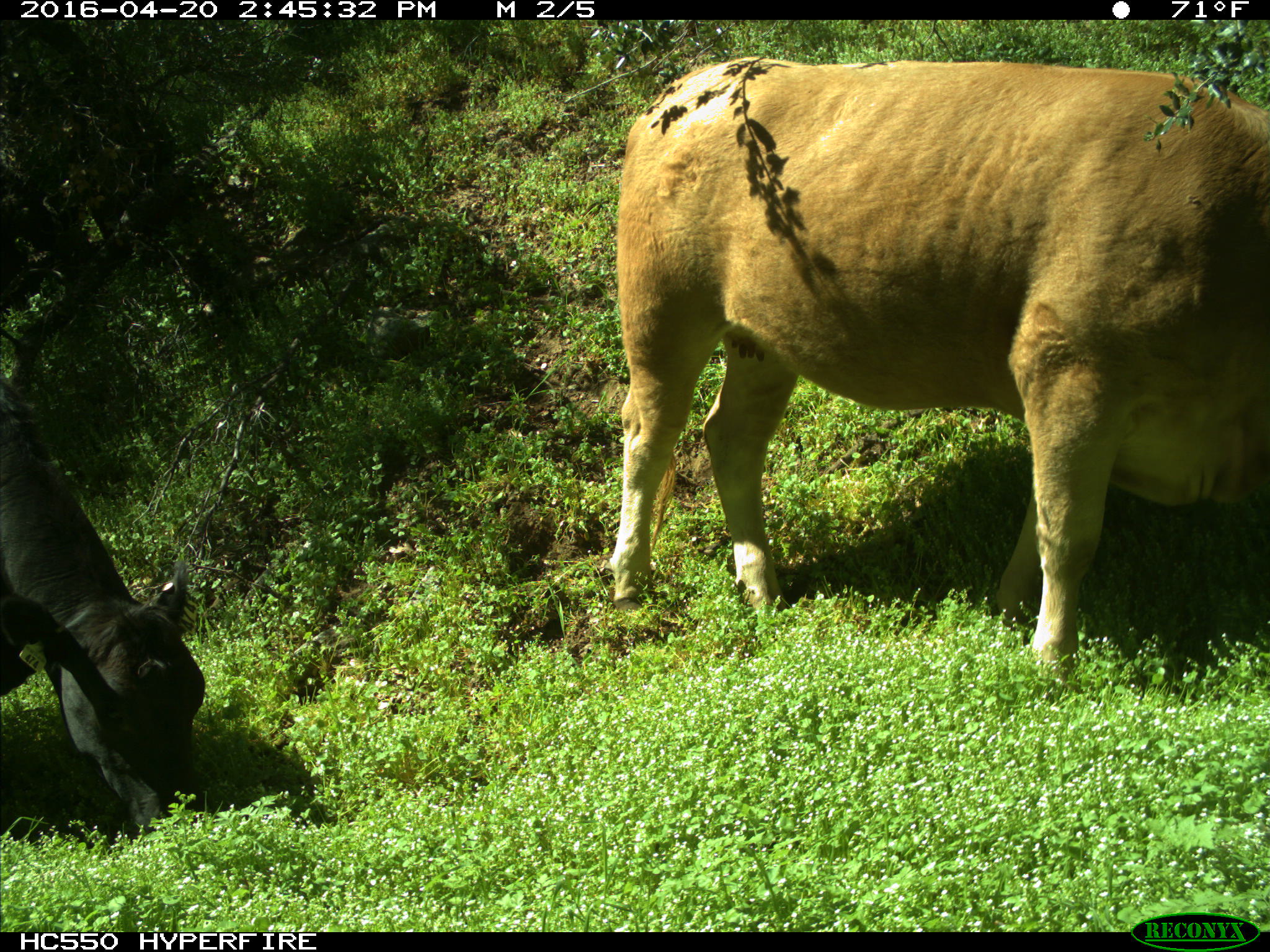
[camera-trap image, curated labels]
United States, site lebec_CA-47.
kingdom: Animalia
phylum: Chordata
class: Mammalia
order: Artiodactyla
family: Bovidae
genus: Bos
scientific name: Bos taurus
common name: domestic cow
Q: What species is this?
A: Bos taurus (domestic cow).